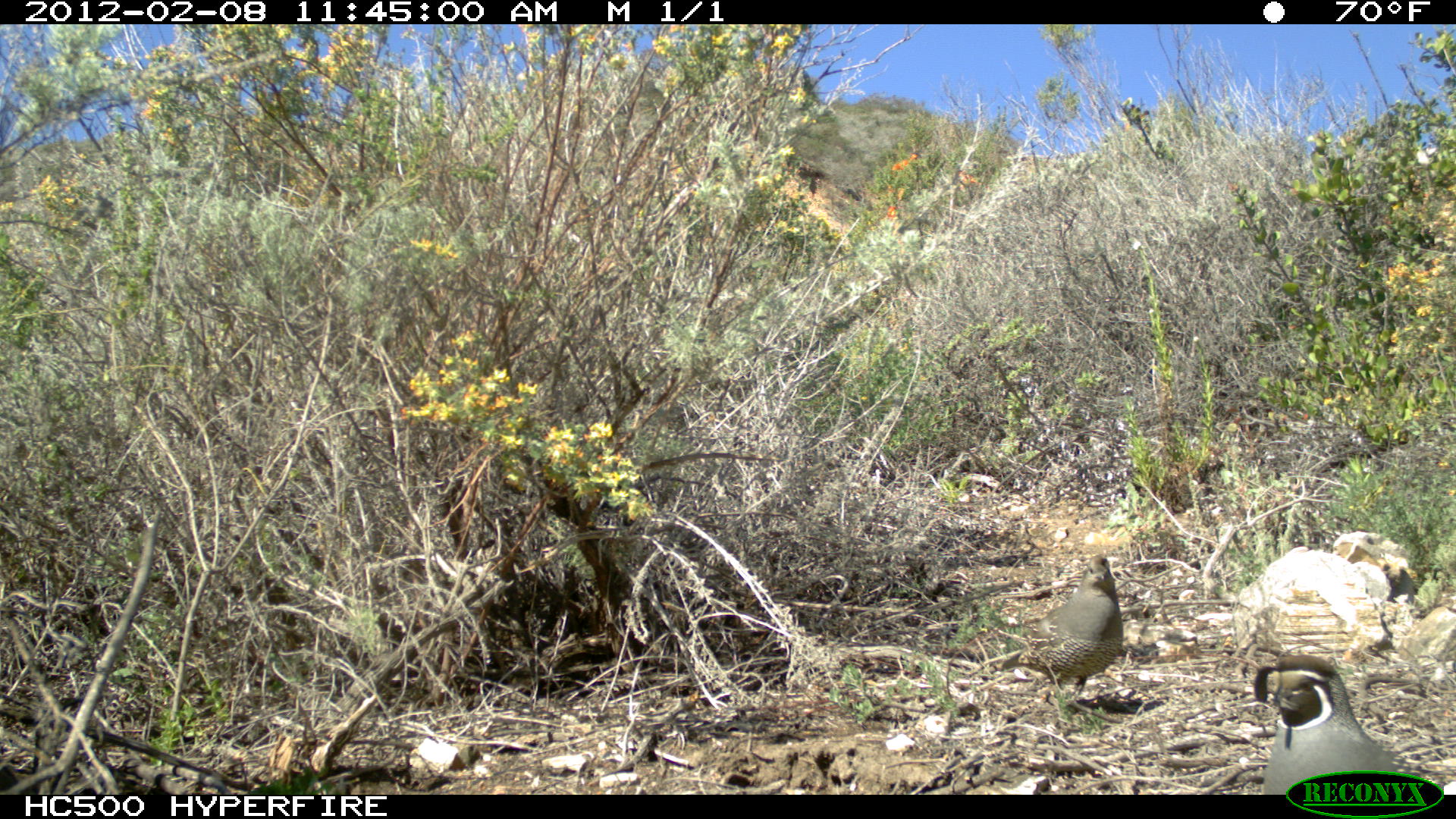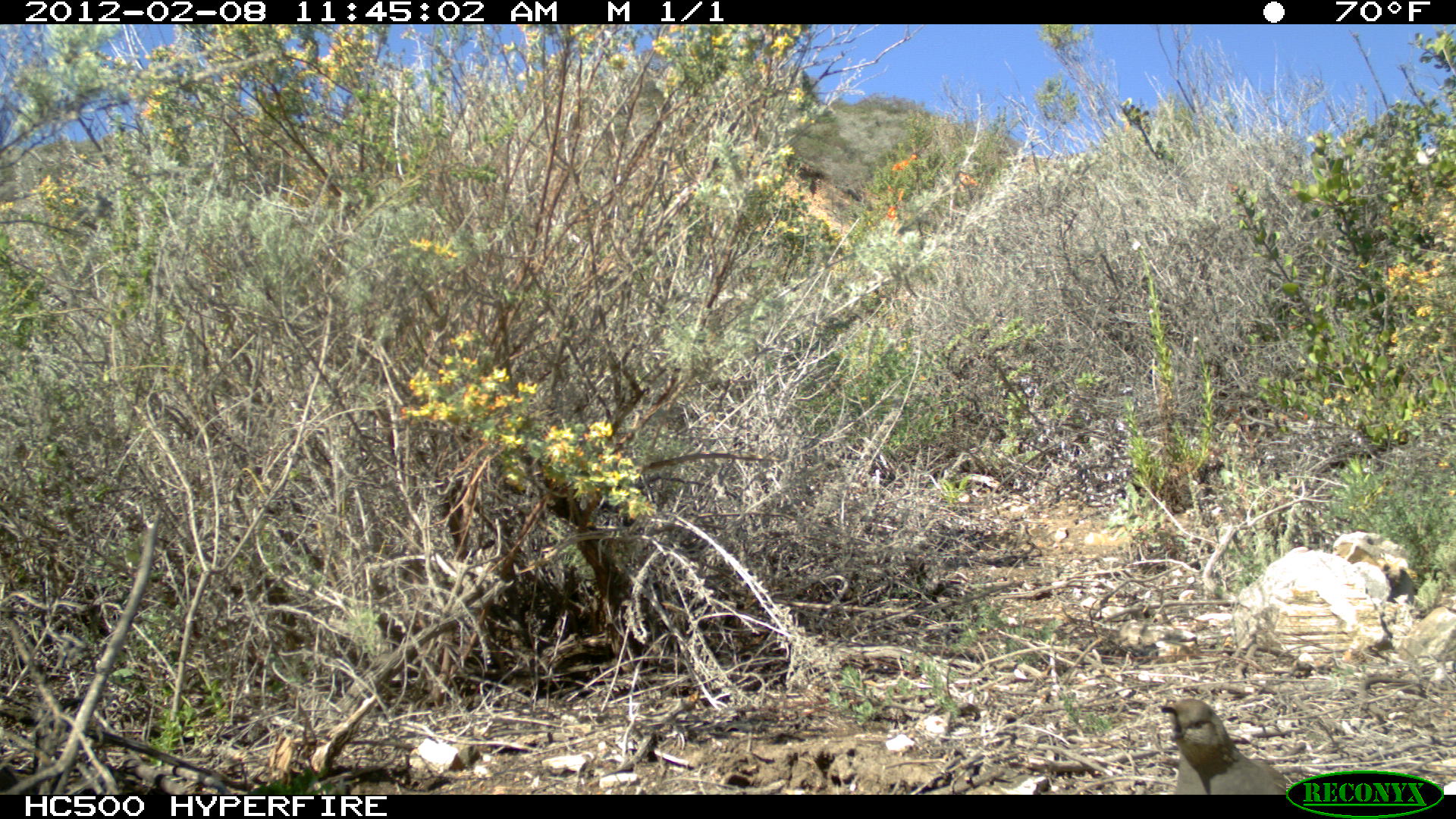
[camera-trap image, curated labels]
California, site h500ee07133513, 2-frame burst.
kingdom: Animalia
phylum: Chordata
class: Aves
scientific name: Aves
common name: bird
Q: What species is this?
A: Bird (Aves).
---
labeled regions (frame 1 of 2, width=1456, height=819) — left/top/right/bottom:
bird: 1254/654/1399/795; 993/555/1123/712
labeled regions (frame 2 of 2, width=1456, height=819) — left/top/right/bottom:
bird: 1158/698/1296/795